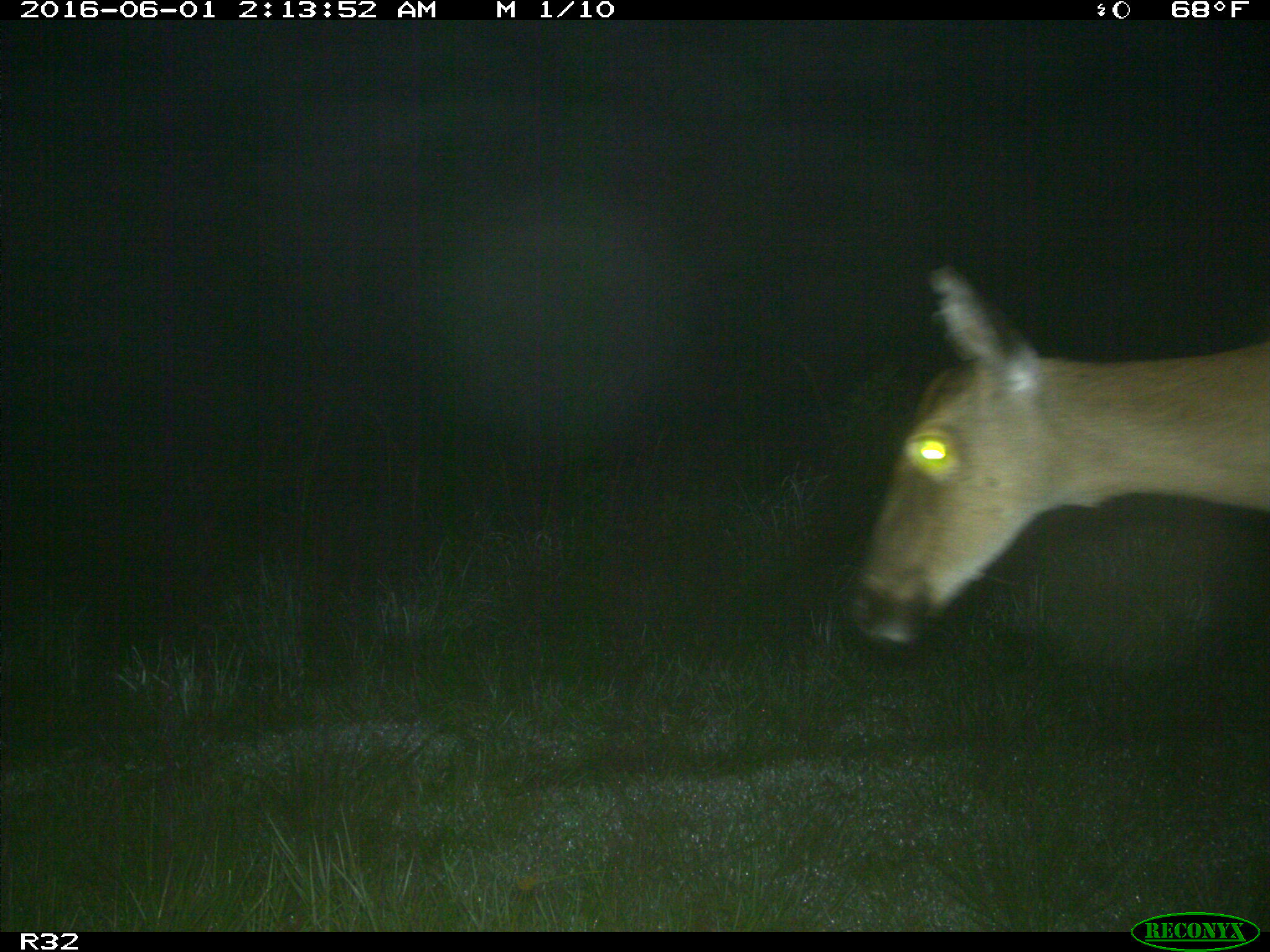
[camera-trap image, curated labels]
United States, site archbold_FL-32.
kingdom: Animalia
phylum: Chordata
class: Mammalia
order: Artiodactyla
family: Cervidae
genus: Odocoileus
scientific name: Odocoileus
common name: deer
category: unidentified deer